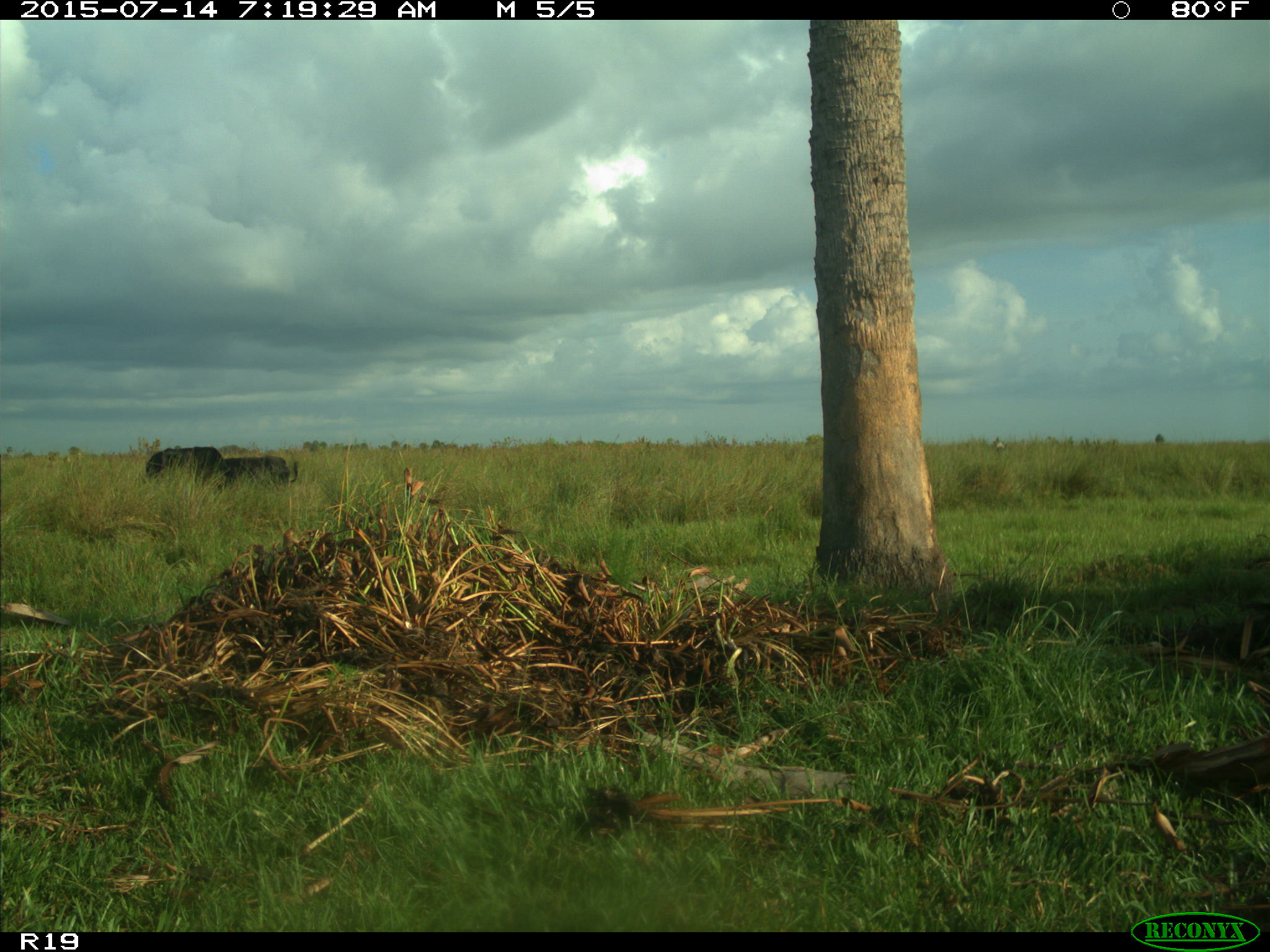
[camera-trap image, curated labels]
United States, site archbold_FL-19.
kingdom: Animalia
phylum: Chordata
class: Mammalia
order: Artiodactyla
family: Bovidae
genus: Bos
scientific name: Bos taurus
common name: domestic cow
Bos taurus (domestic cow).